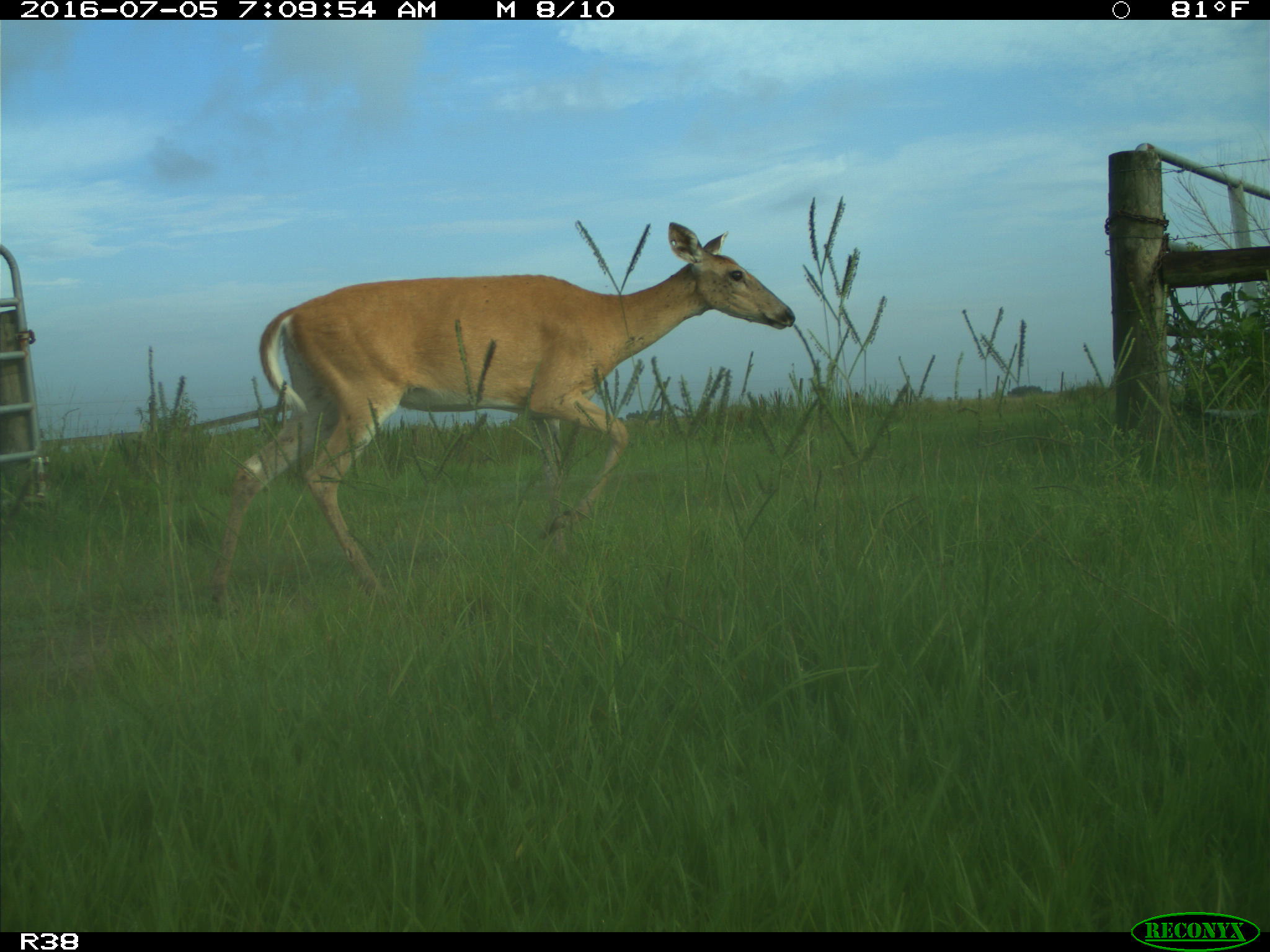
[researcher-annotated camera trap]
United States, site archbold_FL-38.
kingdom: Animalia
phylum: Chordata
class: Mammalia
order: Artiodactyla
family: Cervidae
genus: Odocoileus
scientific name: Odocoileus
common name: deer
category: unidentified deer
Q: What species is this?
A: Unidentified deer (deer) (Odocoileus).